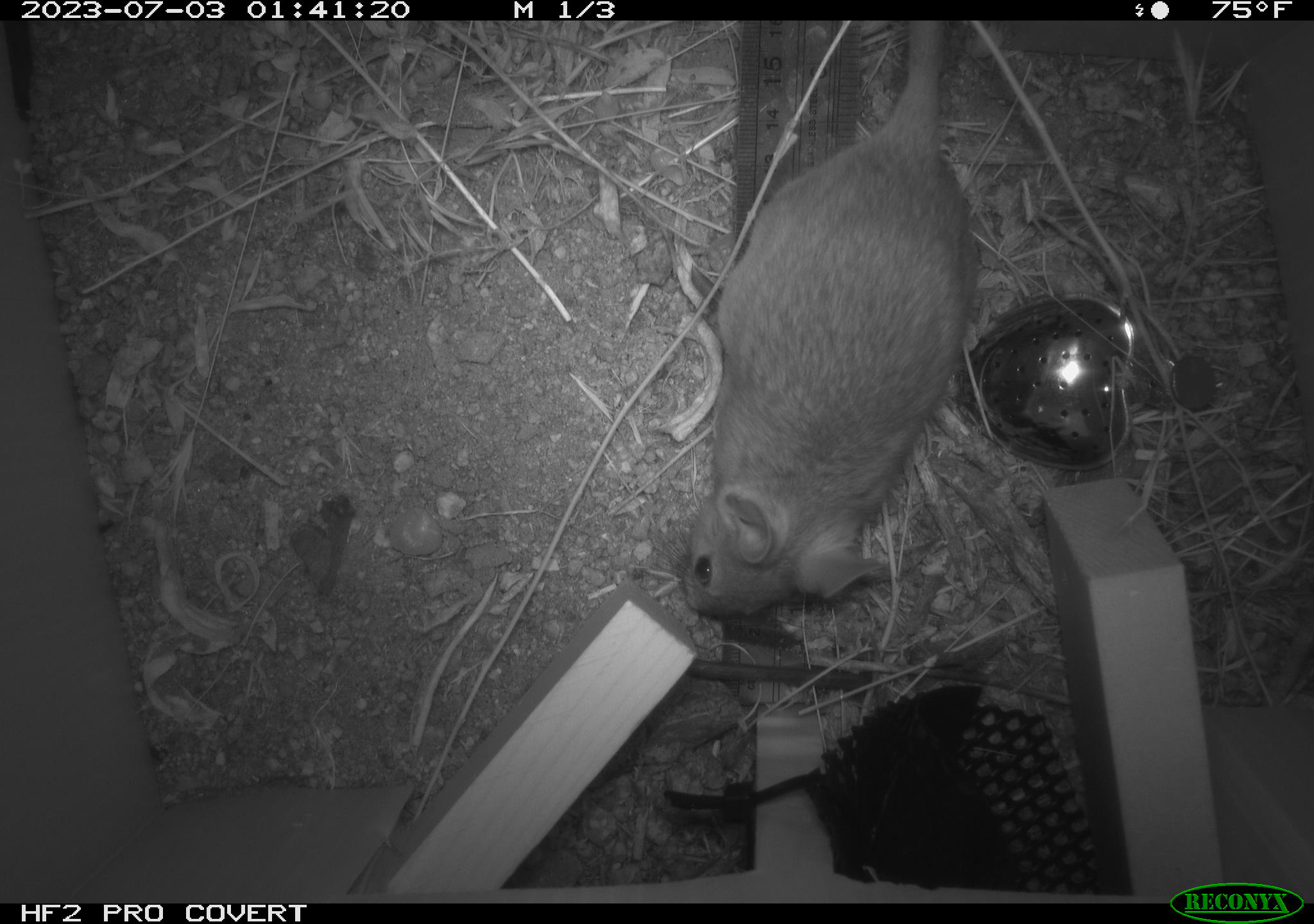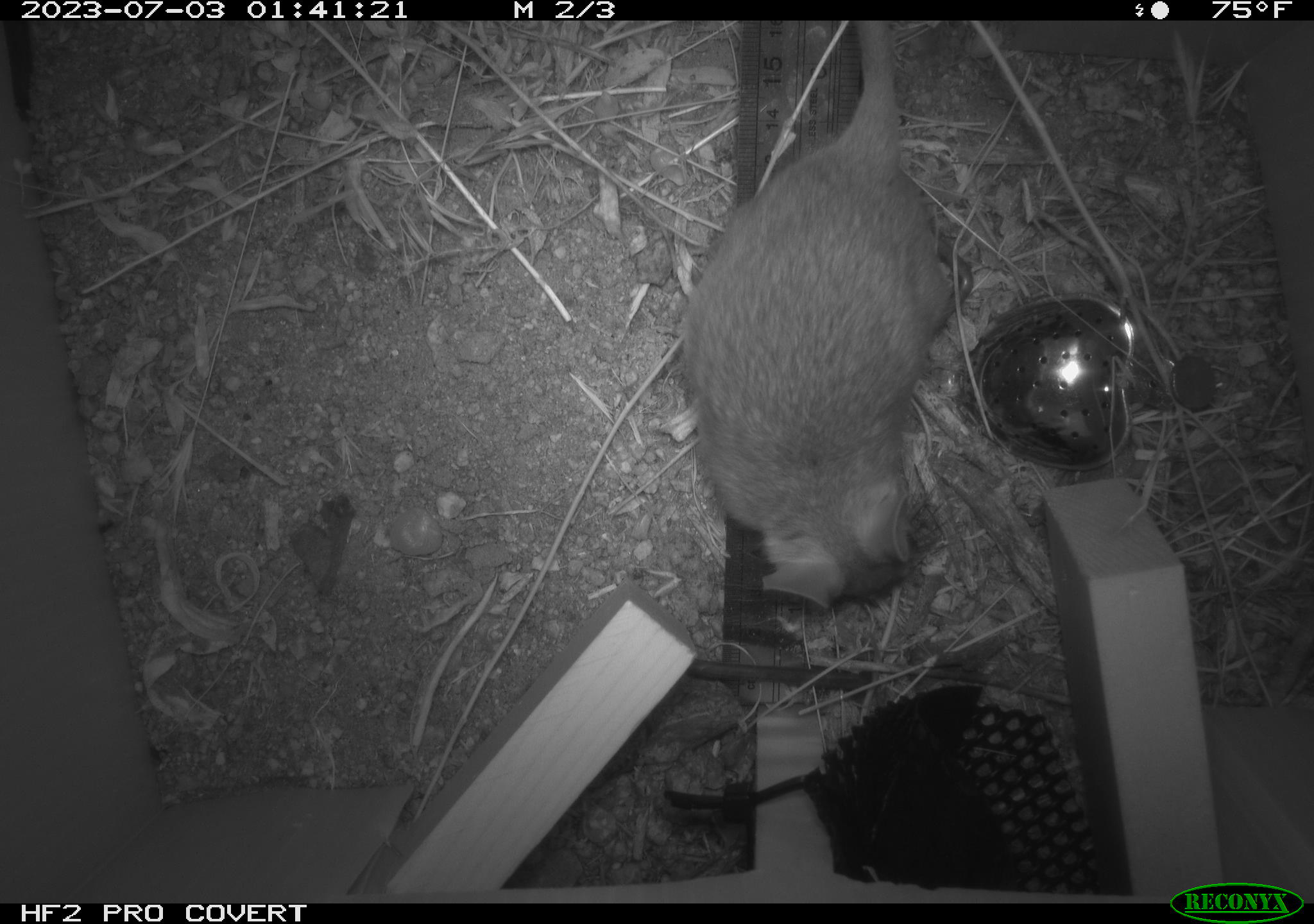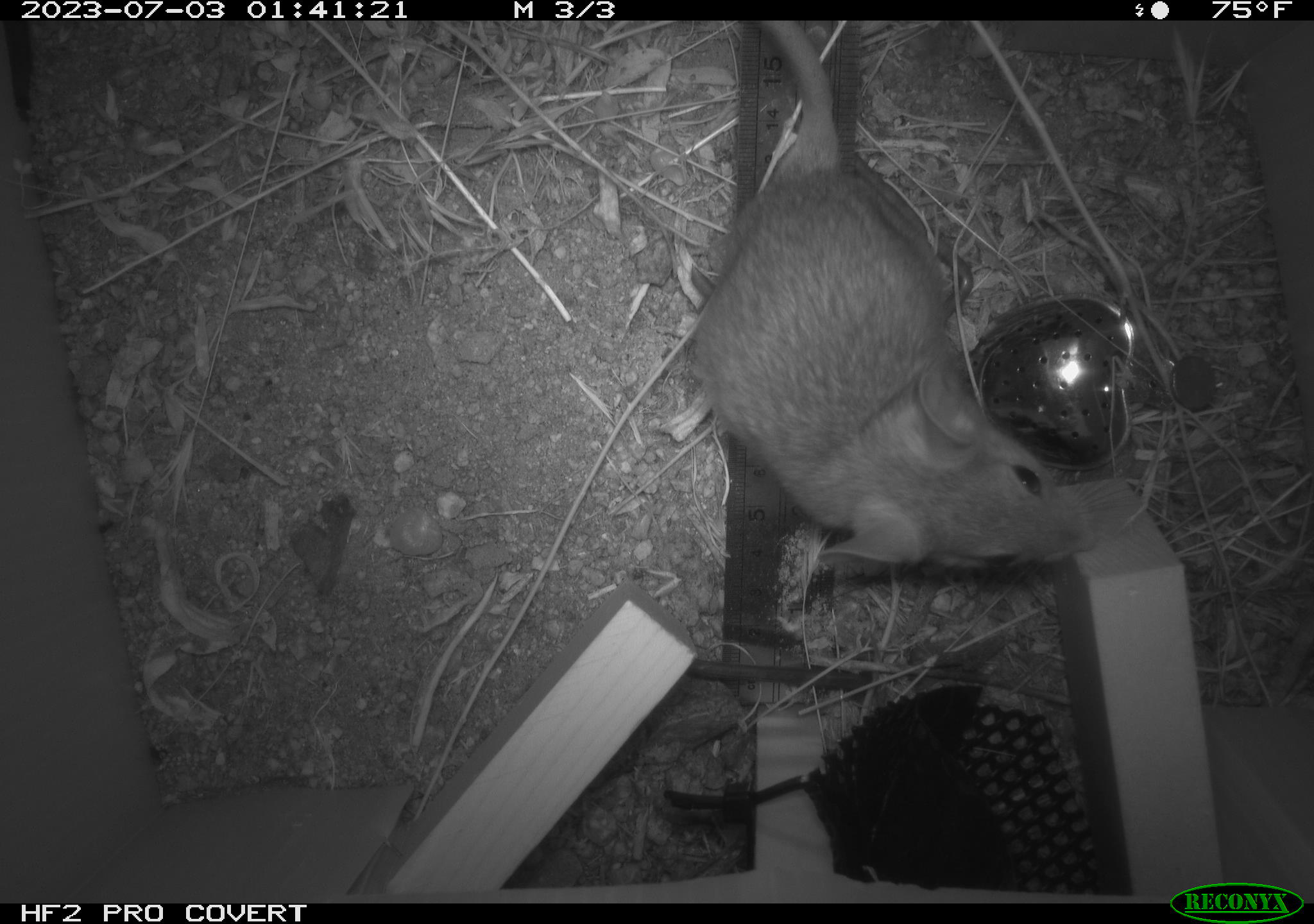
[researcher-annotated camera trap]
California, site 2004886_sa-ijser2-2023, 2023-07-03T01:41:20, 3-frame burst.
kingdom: Animalia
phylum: Chordata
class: Mammalia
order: Rodentia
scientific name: Rodentia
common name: mouse species